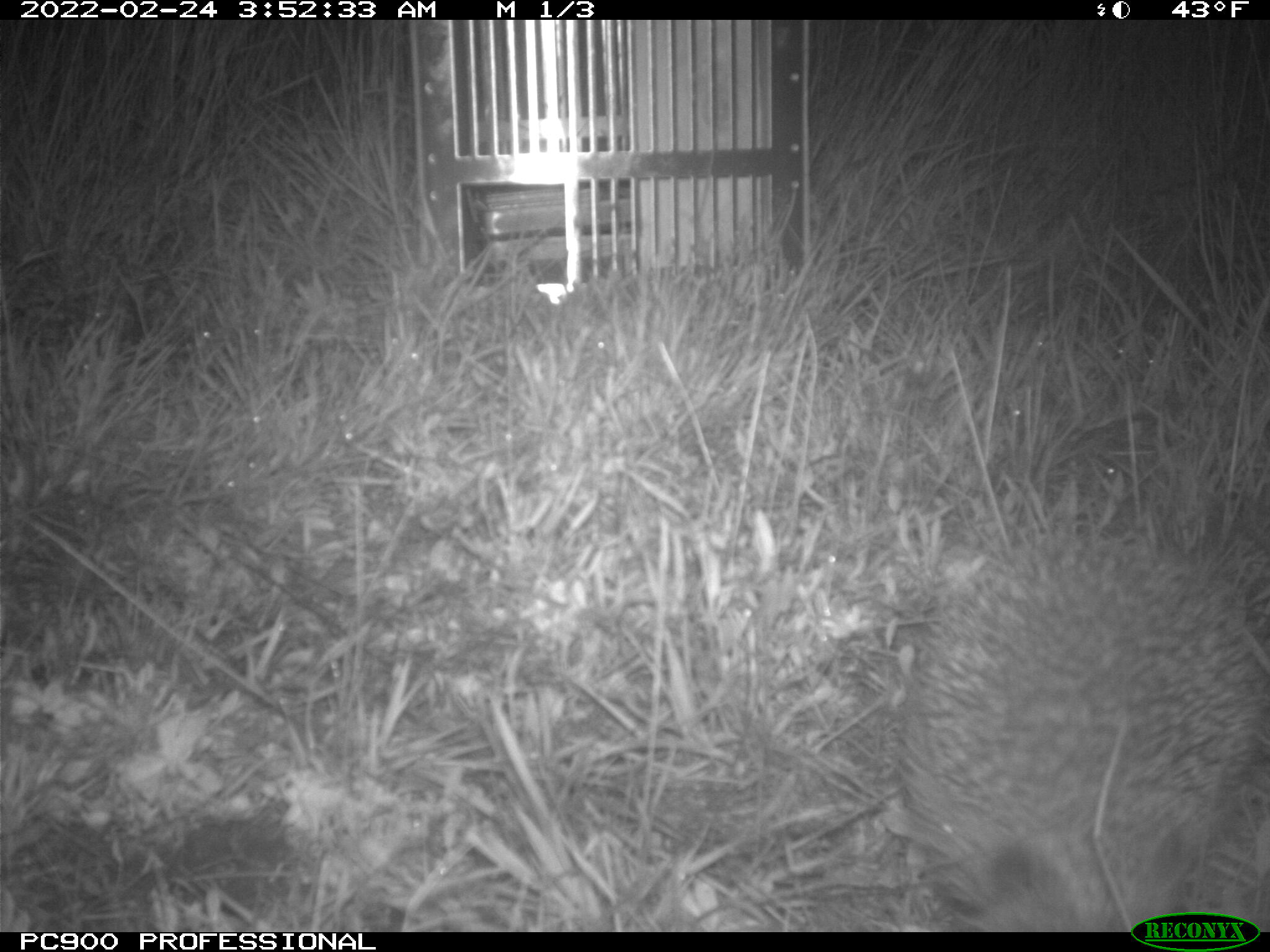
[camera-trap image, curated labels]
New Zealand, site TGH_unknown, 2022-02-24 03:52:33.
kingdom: Animalia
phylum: Chordata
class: Mammalia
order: Eulipotyphla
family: Erinaceidae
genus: Erinaceus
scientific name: Erinaceus europaeus europaeus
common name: european hedgehog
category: hedgehog